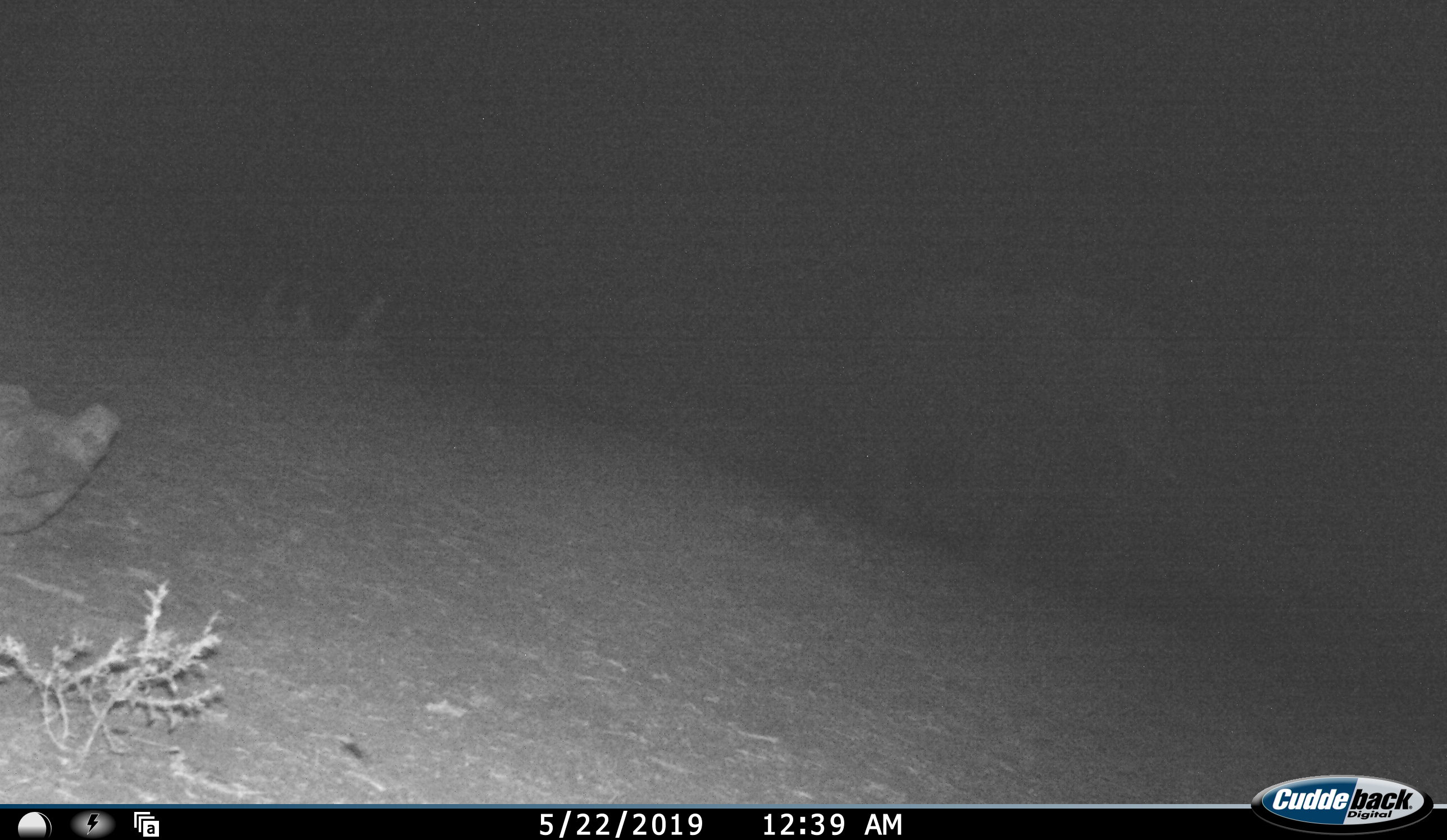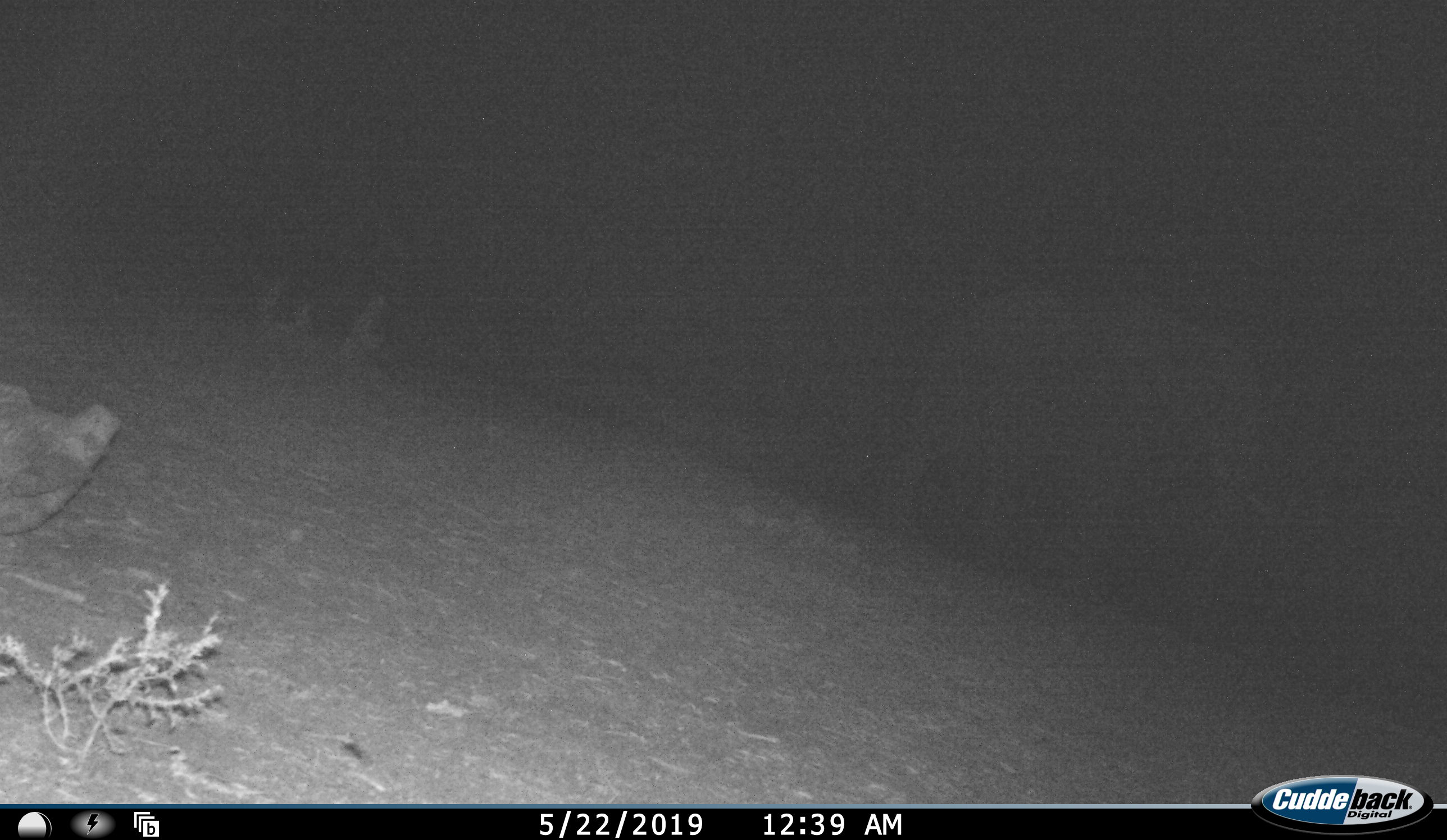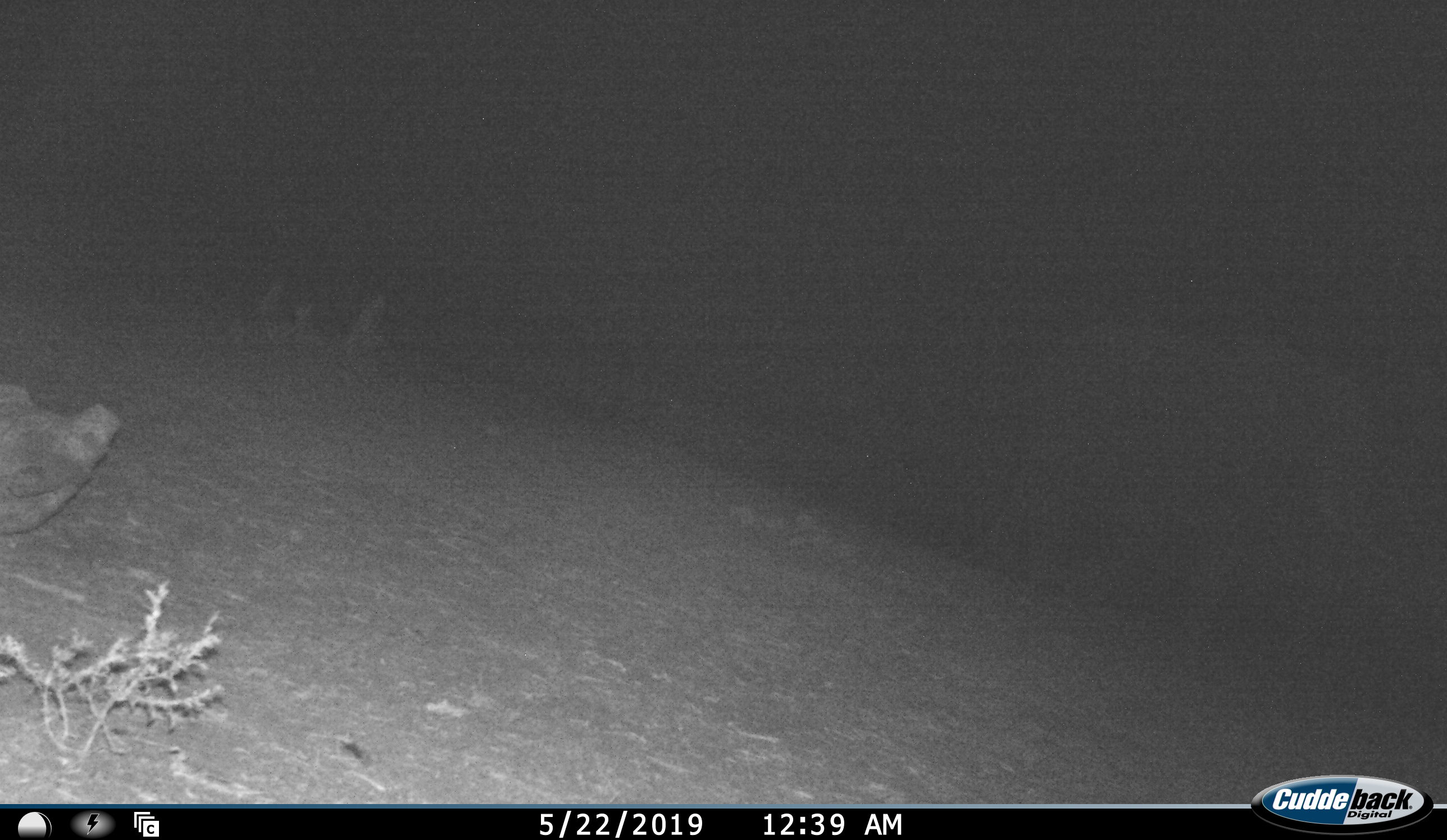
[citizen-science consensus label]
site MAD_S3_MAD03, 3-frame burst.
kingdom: Animalia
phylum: Chordata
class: Mammalia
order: Proboscidea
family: Elephantidae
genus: Loxodonta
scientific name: Loxodonta africana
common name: african bush elephant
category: elephant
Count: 1.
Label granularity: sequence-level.